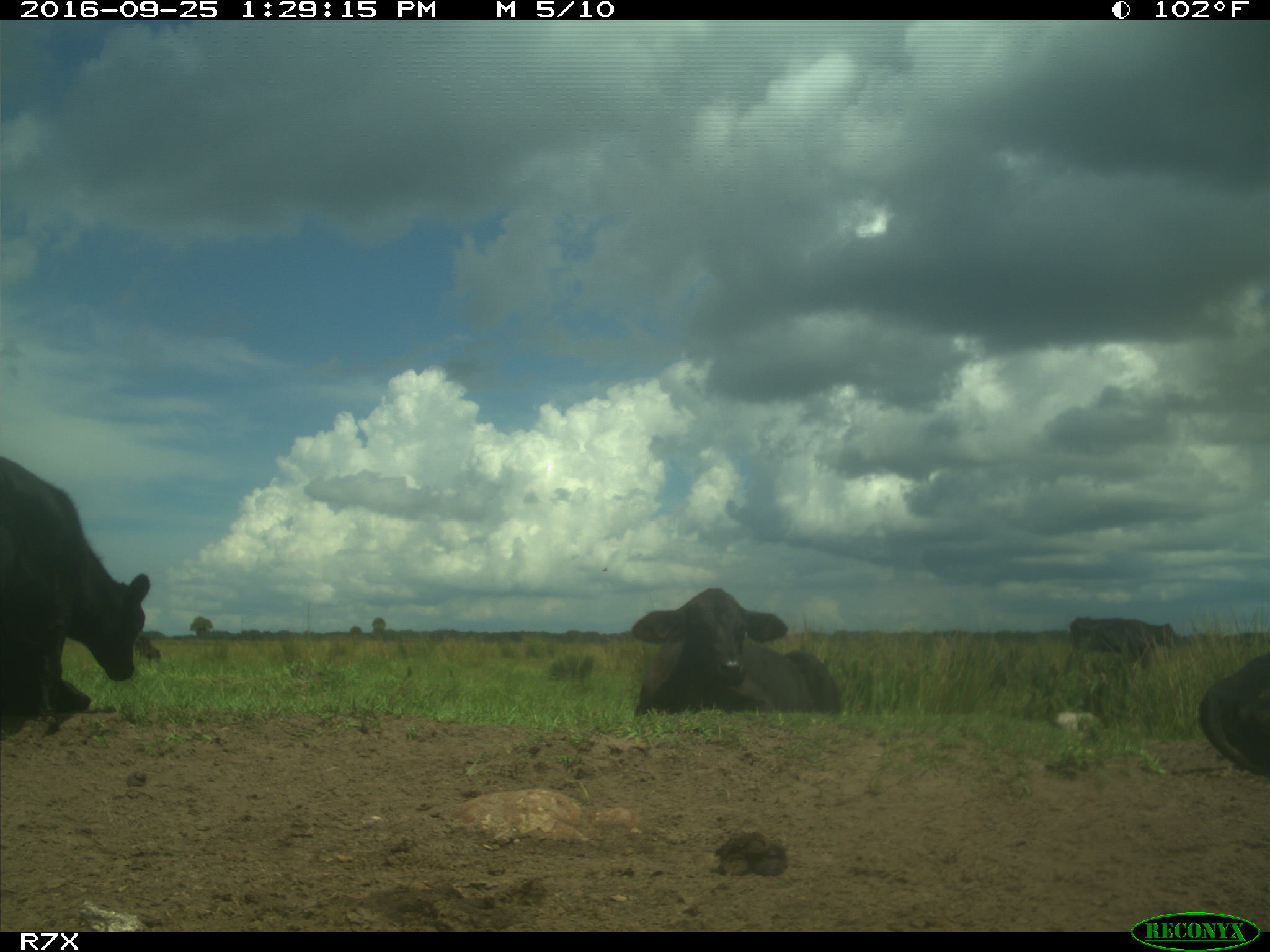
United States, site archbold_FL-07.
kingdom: Animalia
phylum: Chordata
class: Mammalia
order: Artiodactyla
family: Bovidae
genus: Bos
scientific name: Bos taurus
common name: domestic cow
Bos taurus (domestic cow).